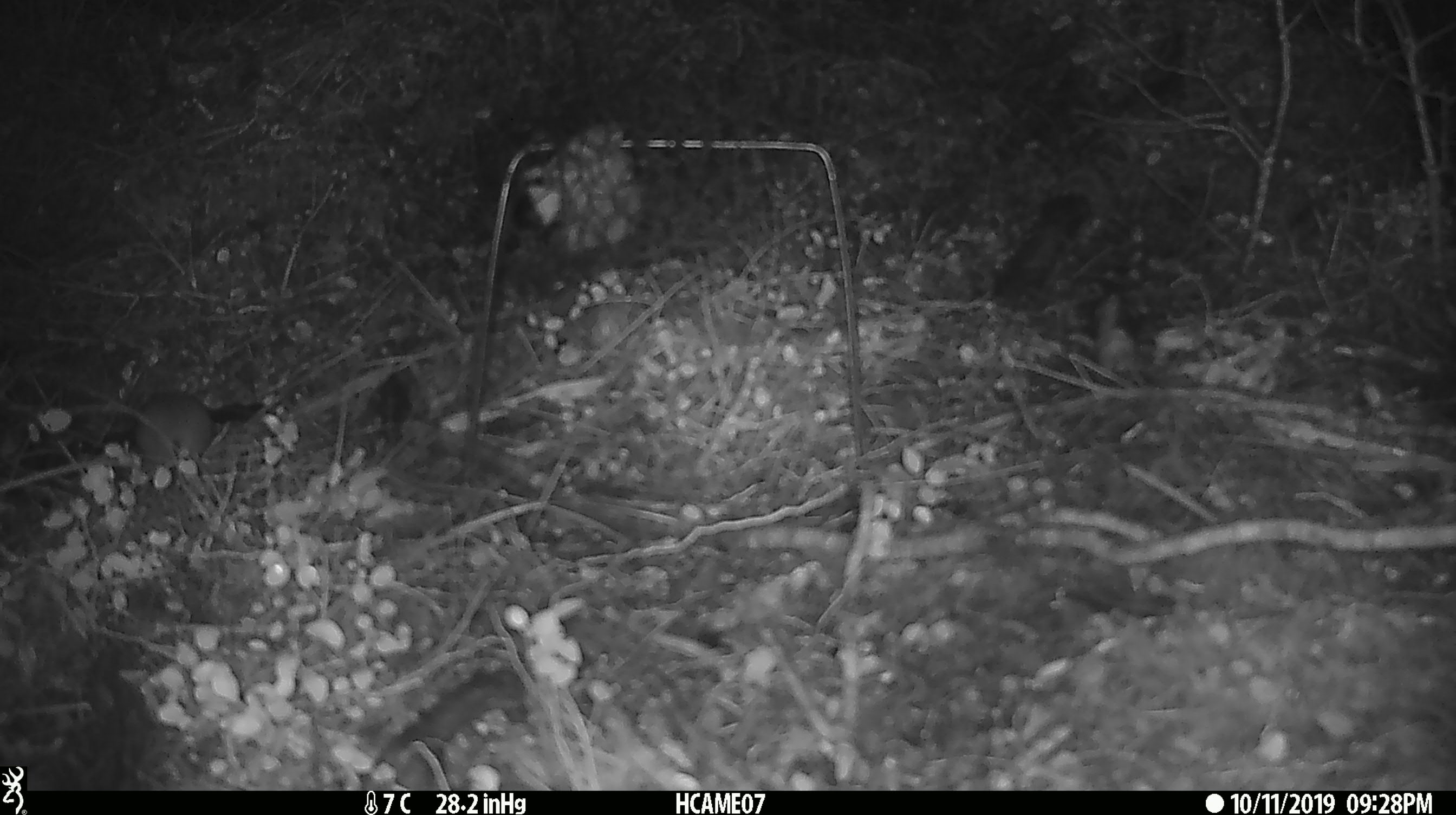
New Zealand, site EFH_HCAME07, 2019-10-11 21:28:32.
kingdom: Animalia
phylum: Chordata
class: Mammalia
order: Rodentia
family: Muridae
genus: Mus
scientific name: Mus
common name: mouse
Mouse (Mus).